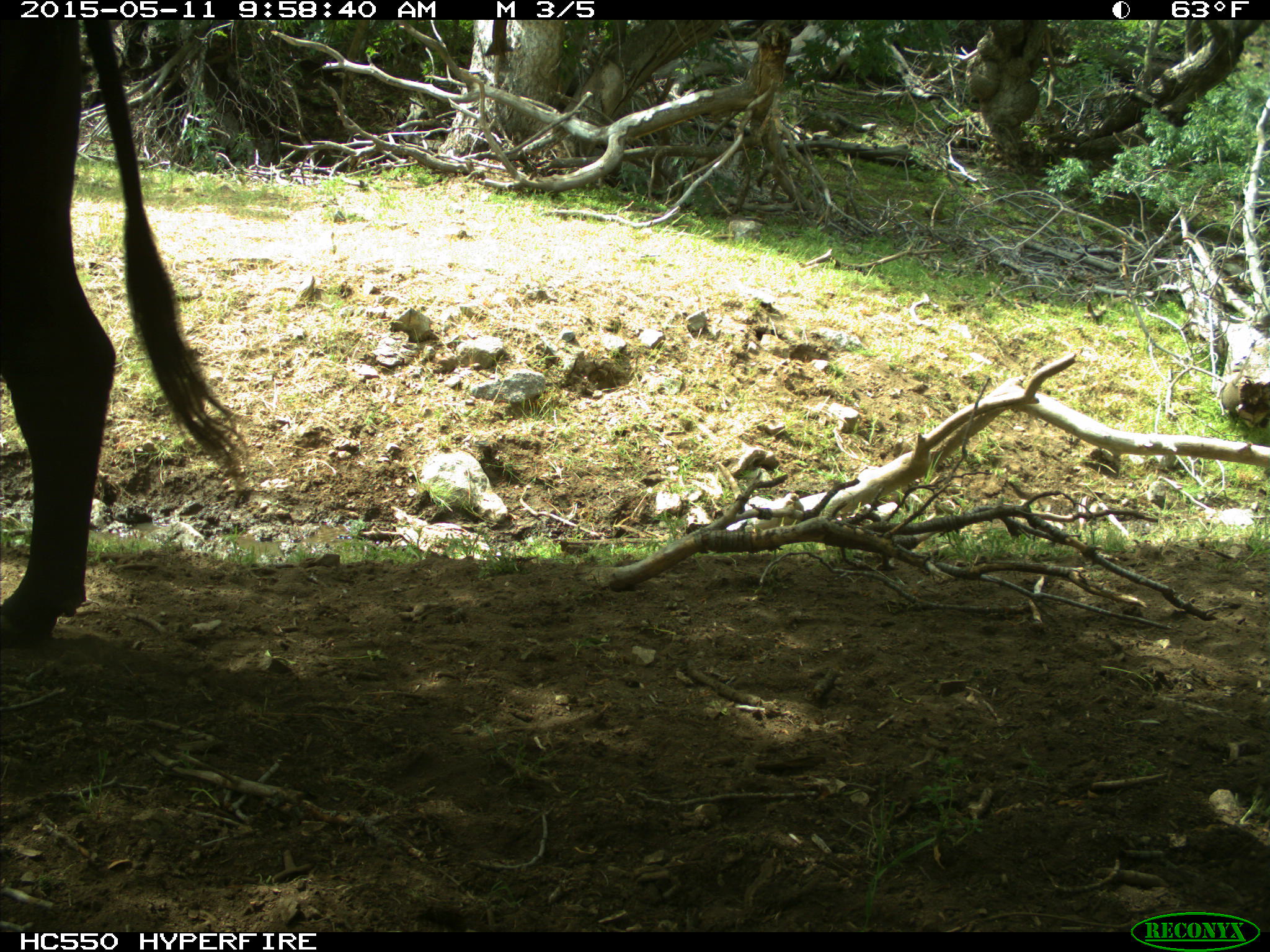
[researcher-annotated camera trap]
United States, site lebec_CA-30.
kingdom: Animalia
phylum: Chordata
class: Mammalia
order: Artiodactyla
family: Bovidae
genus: Bos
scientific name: Bos taurus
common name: domestic cow